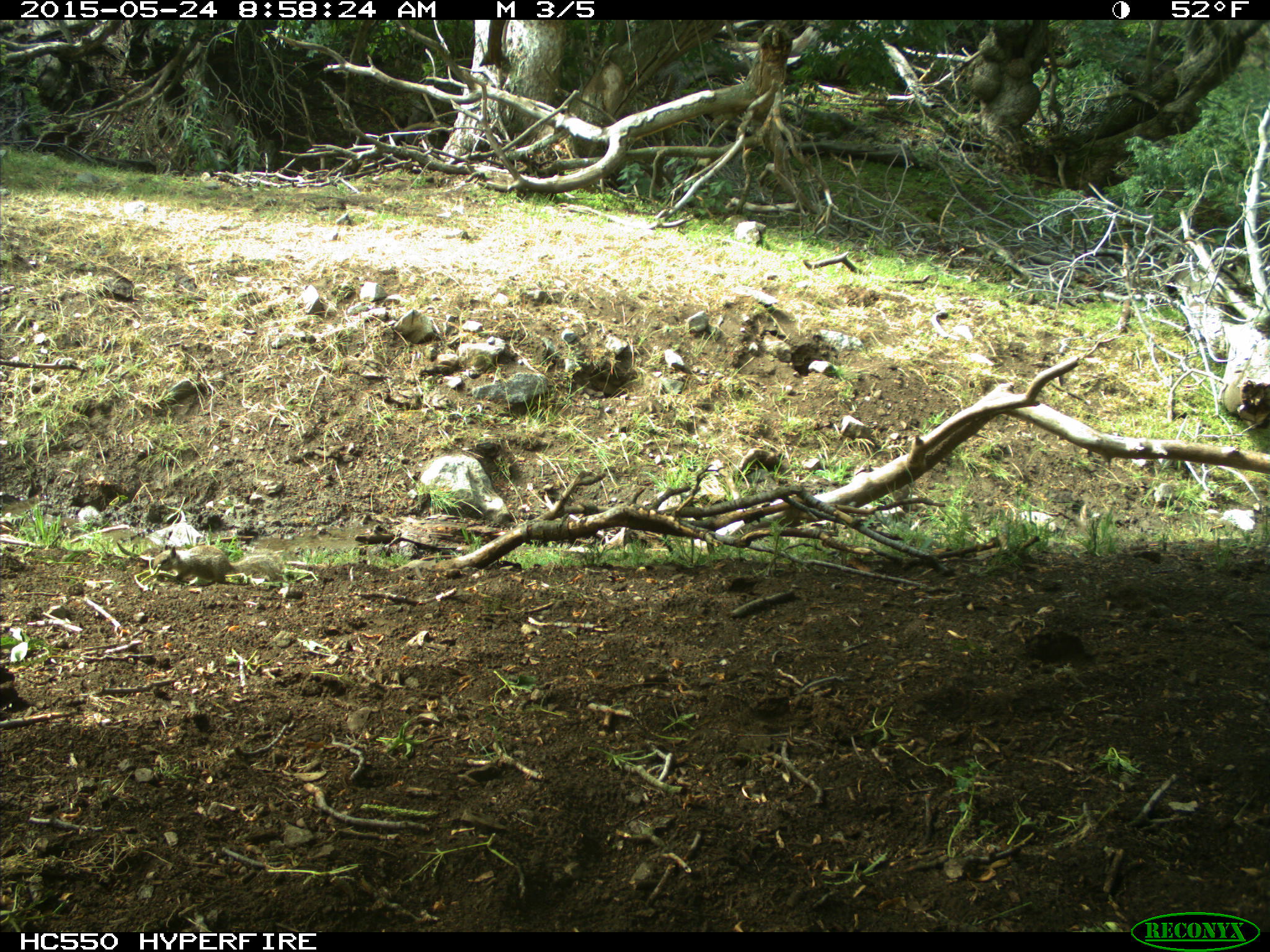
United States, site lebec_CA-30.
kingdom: Animalia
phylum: Chordata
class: Mammalia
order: Rodentia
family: Sciuridae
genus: Otospermophilus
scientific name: Otospermophilus beecheyi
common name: california ground squirrel